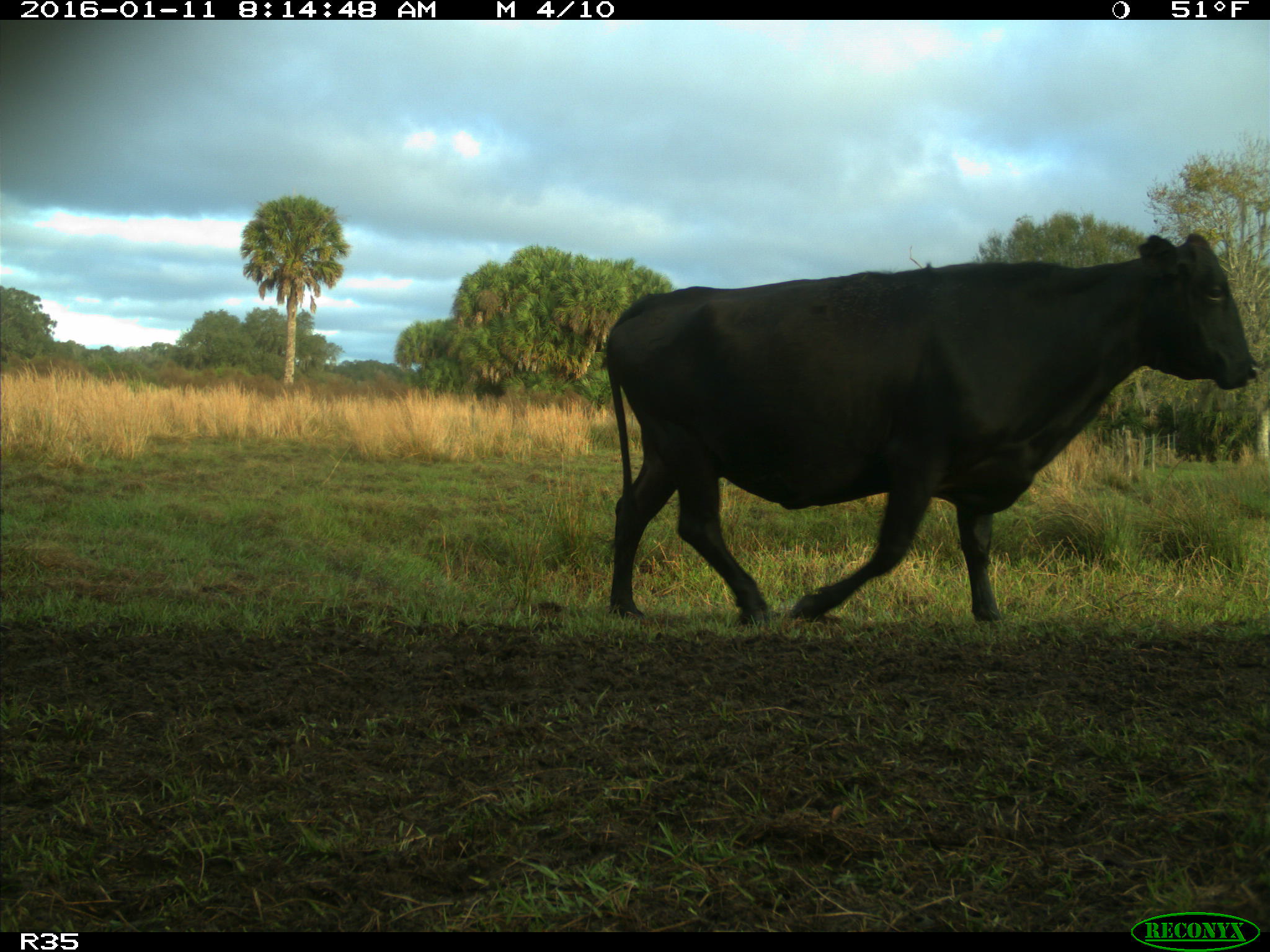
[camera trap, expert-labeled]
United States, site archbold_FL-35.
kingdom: Animalia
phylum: Chordata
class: Mammalia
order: Artiodactyla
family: Bovidae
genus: Bos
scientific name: Bos taurus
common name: domestic cow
Bos taurus (domestic cow).